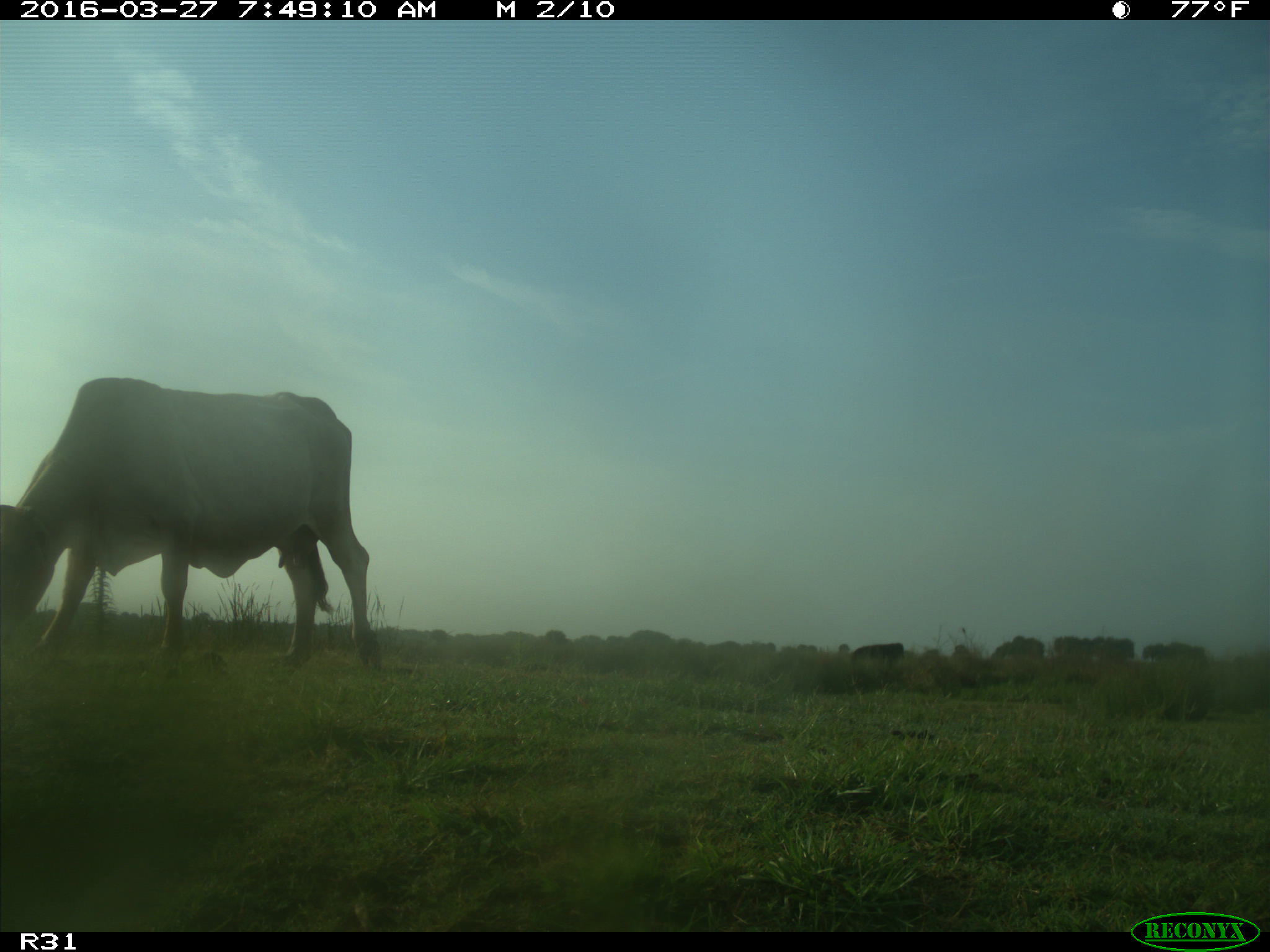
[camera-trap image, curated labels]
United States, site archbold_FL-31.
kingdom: Animalia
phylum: Chordata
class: Mammalia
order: Artiodactyla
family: Bovidae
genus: Bos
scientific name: Bos taurus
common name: domestic cow